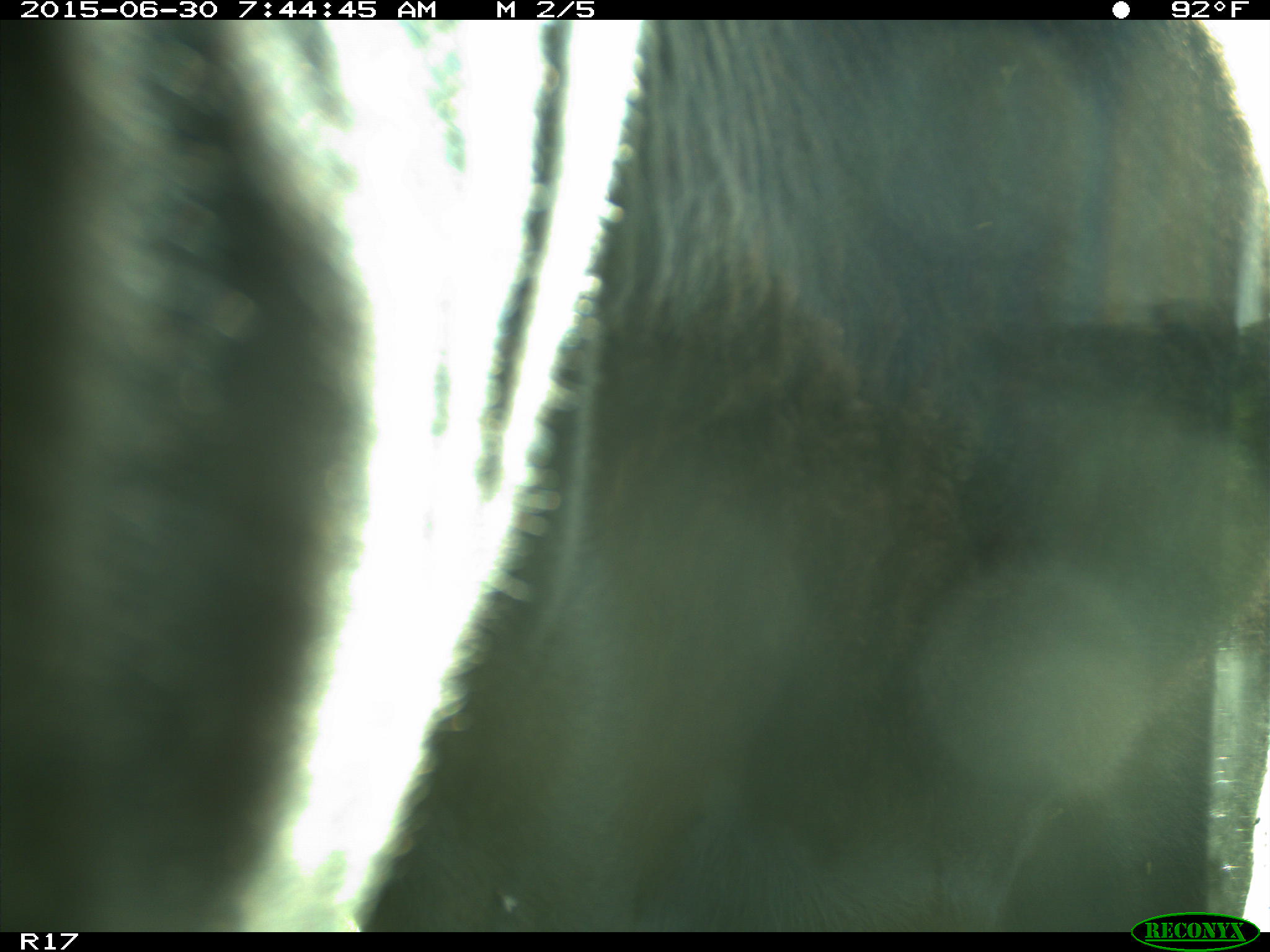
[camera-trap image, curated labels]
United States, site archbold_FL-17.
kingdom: Animalia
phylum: Chordata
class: Mammalia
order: Artiodactyla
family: Bovidae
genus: Bos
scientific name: Bos taurus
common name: domestic cow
Bos taurus (domestic cow).